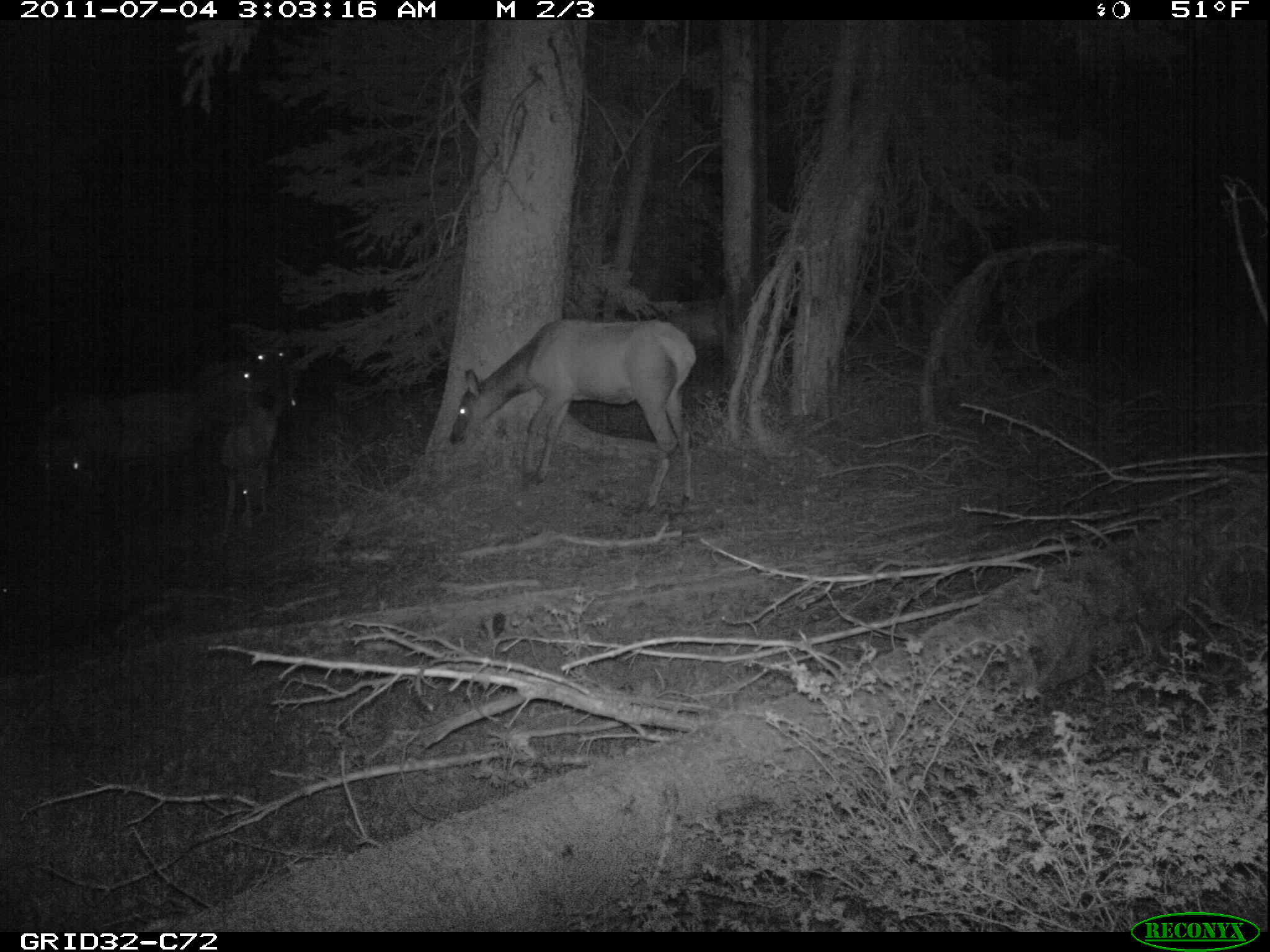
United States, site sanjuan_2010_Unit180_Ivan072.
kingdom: Animalia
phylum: Chordata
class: Mammalia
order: Artiodactyla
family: Cervidae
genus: Cervus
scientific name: Cervus elaphus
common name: red deer